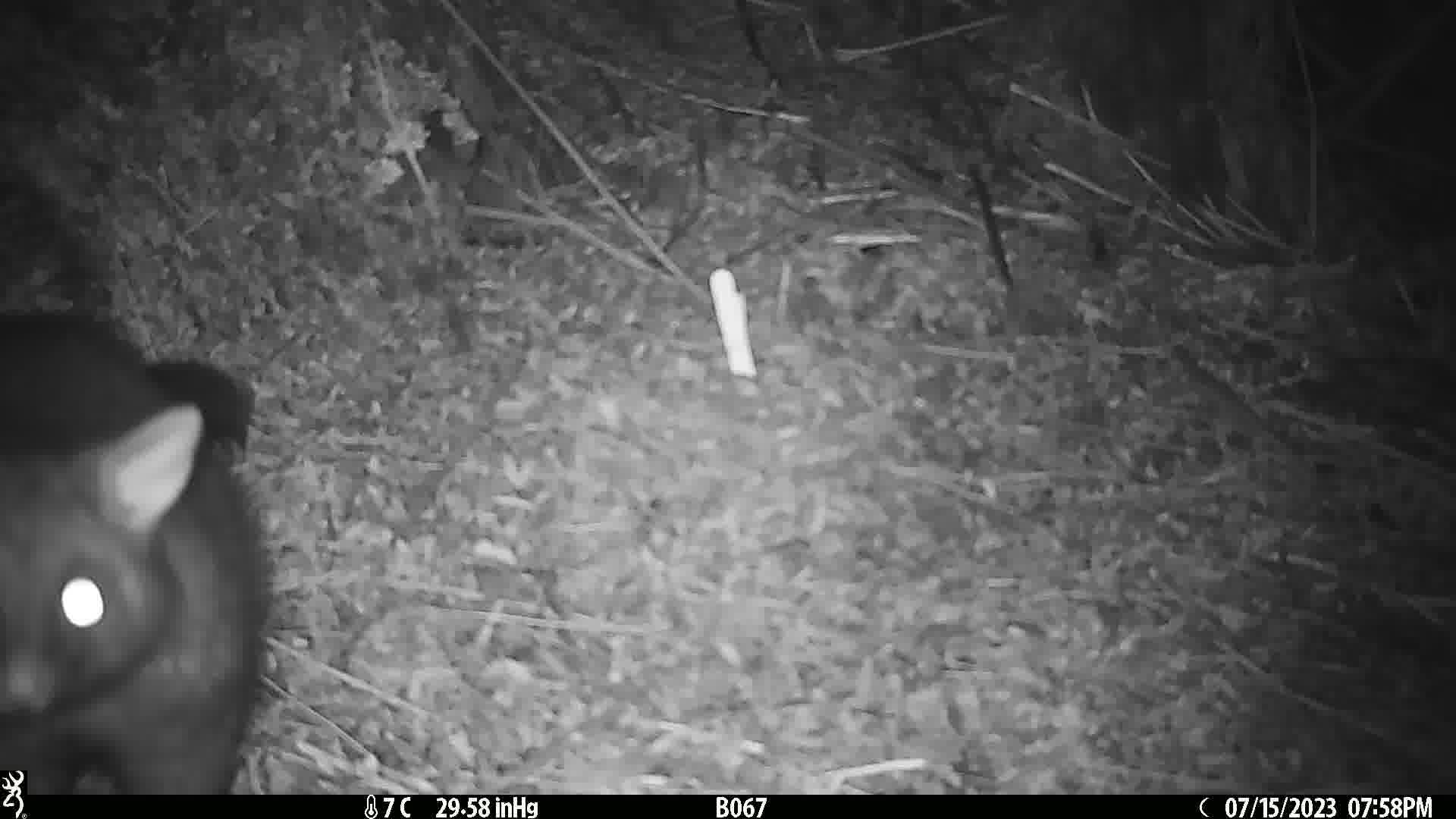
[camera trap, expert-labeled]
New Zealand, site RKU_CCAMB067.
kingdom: Animalia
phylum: Chordata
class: Mammalia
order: Diprotodontia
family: Phalangeridae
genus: Trichosurus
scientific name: Trichosurus vulpecula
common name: common brushtail possum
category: possum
Possum (common brushtail possum) (Trichosurus vulpecula).